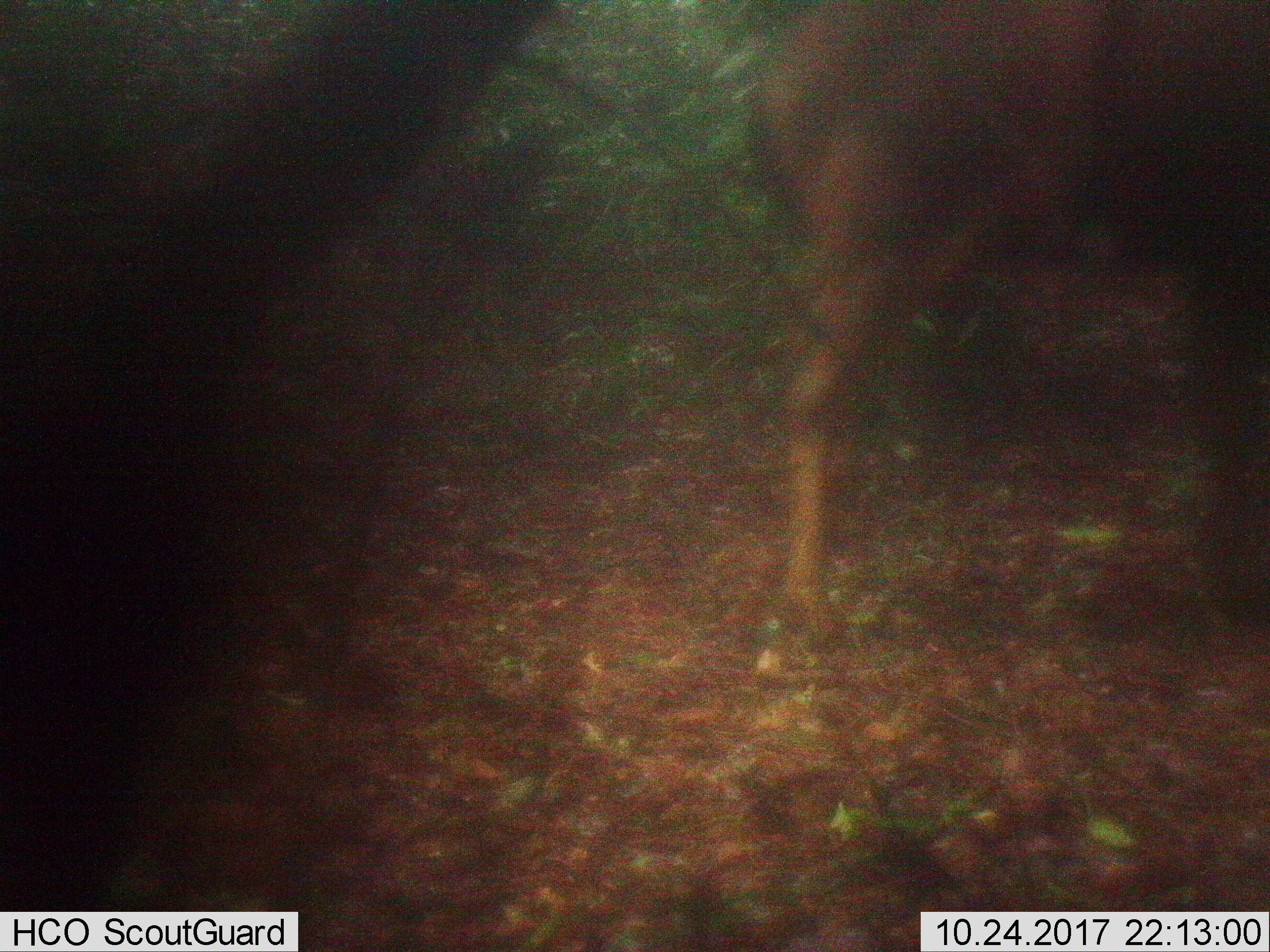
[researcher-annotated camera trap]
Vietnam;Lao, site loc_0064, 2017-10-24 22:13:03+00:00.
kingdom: Animalia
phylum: Chordata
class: Mammalia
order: Artiodactyla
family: Cervidae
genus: Rusa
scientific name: Rusa unicolor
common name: sambar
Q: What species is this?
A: Sambar (Rusa unicolor).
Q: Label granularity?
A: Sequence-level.